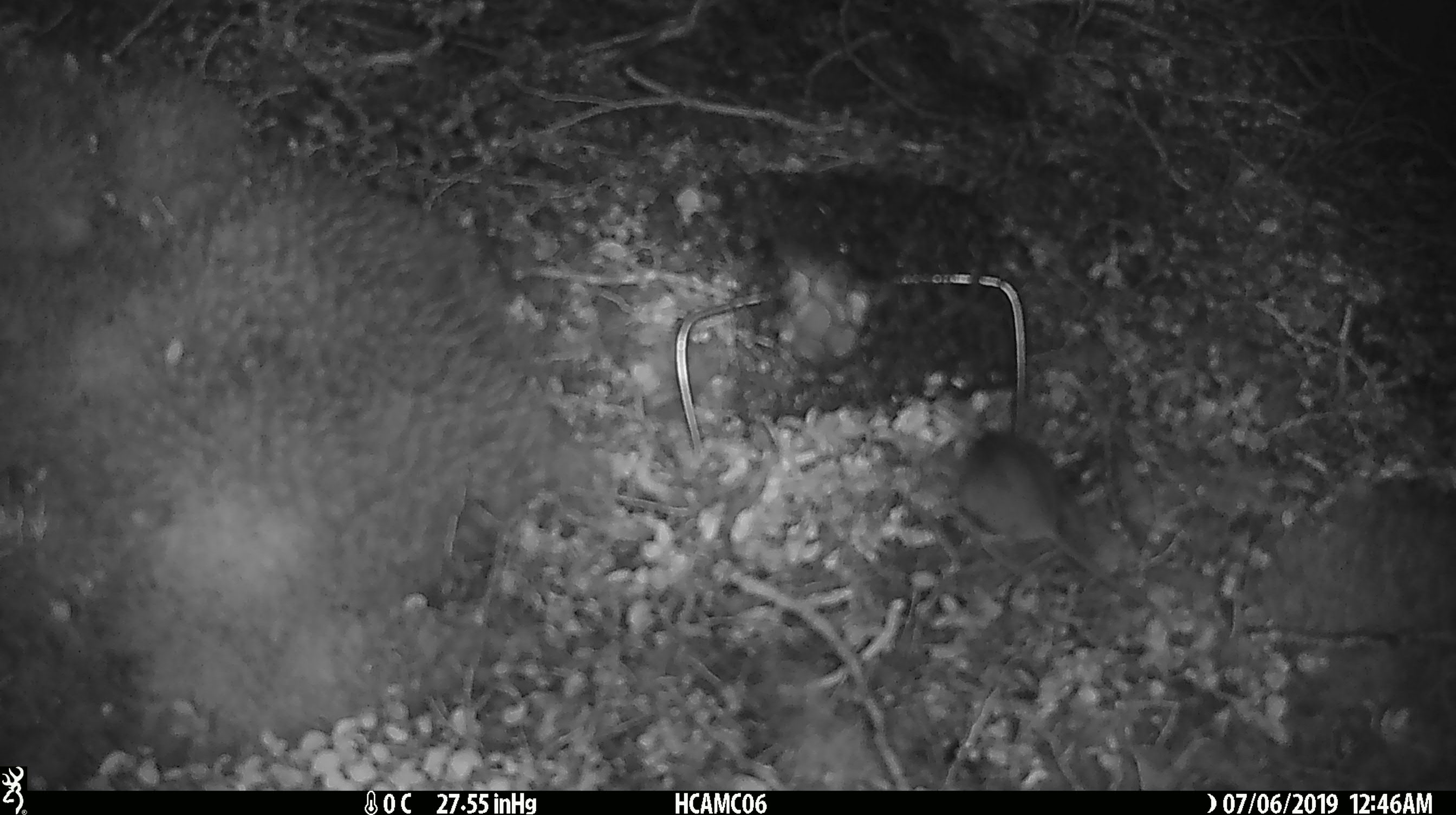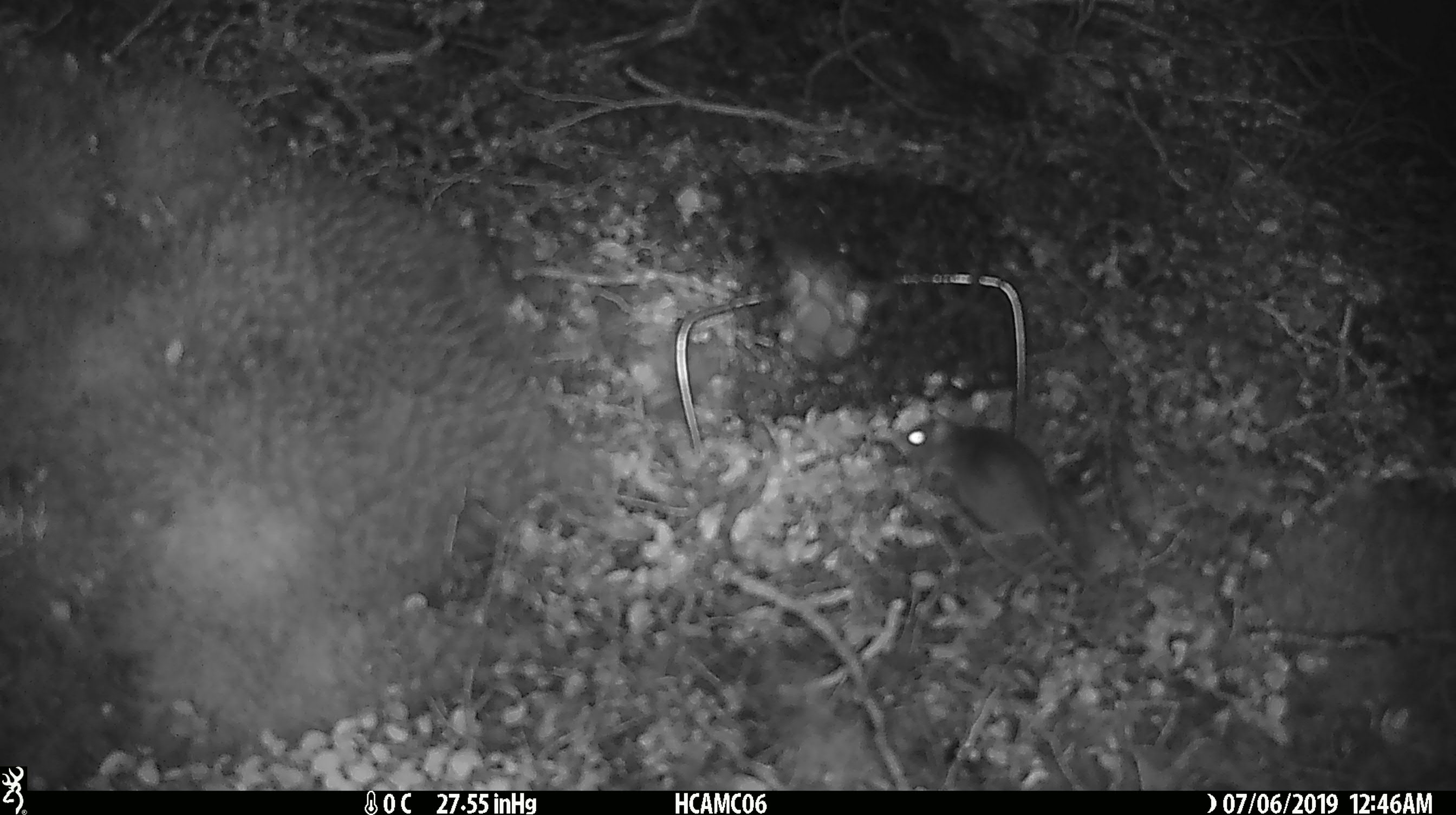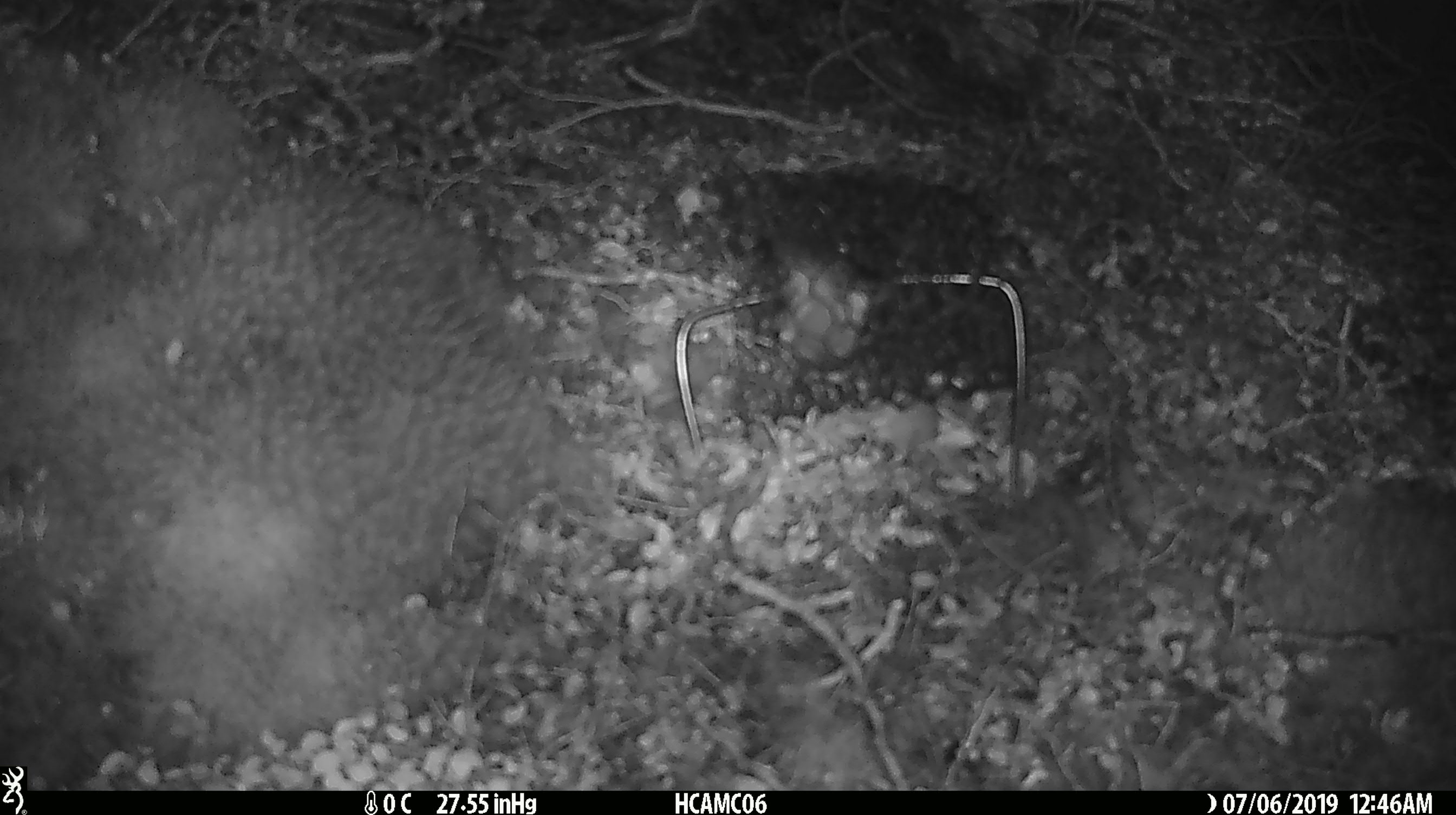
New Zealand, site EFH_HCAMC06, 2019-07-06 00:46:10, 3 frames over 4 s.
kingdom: Animalia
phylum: Chordata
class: Mammalia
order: Rodentia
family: Muridae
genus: Mus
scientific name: Mus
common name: mouse